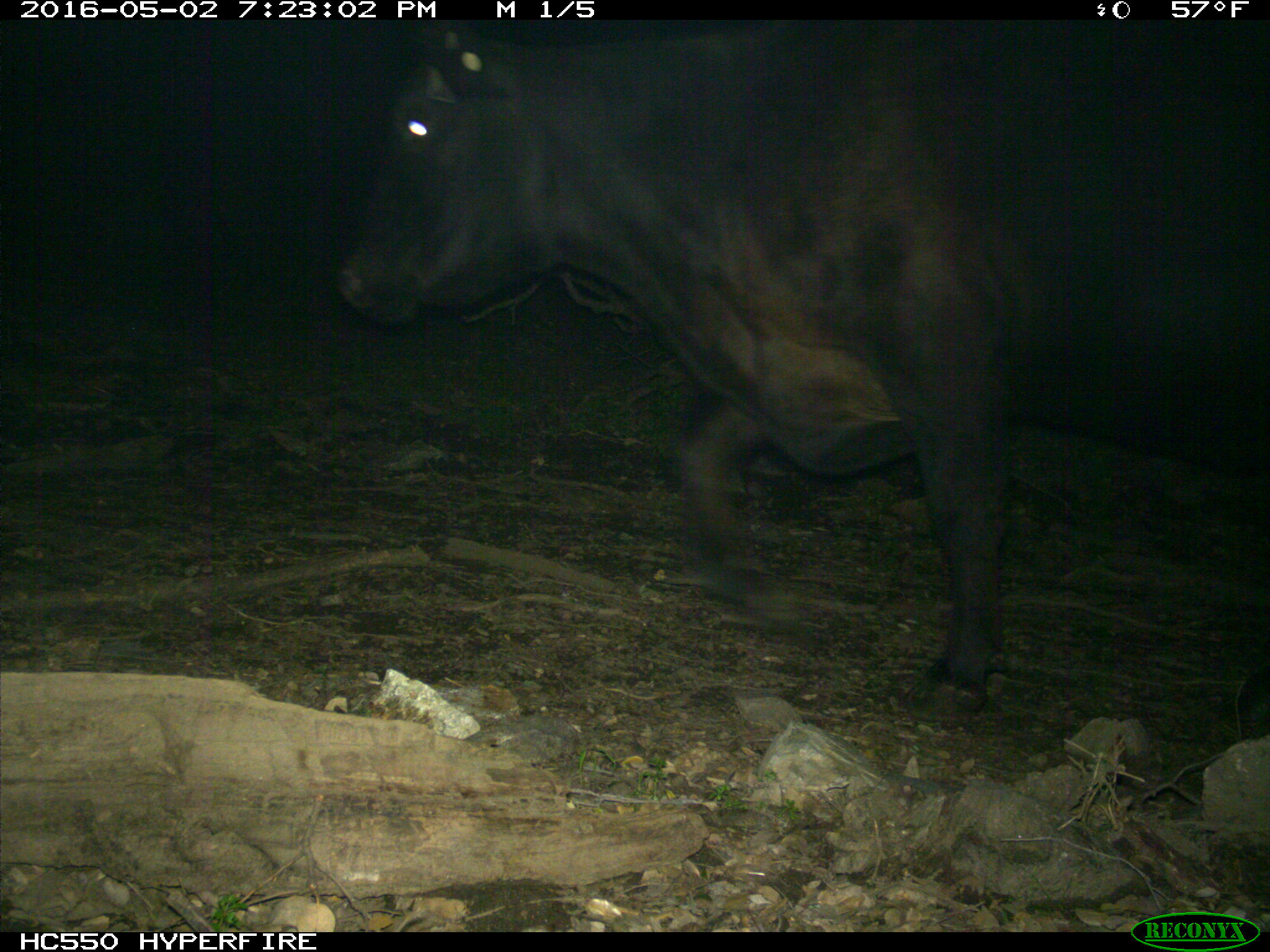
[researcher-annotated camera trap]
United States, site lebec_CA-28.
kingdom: Animalia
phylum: Chordata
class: Mammalia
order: Artiodactyla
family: Bovidae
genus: Bos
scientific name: Bos taurus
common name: domestic cow